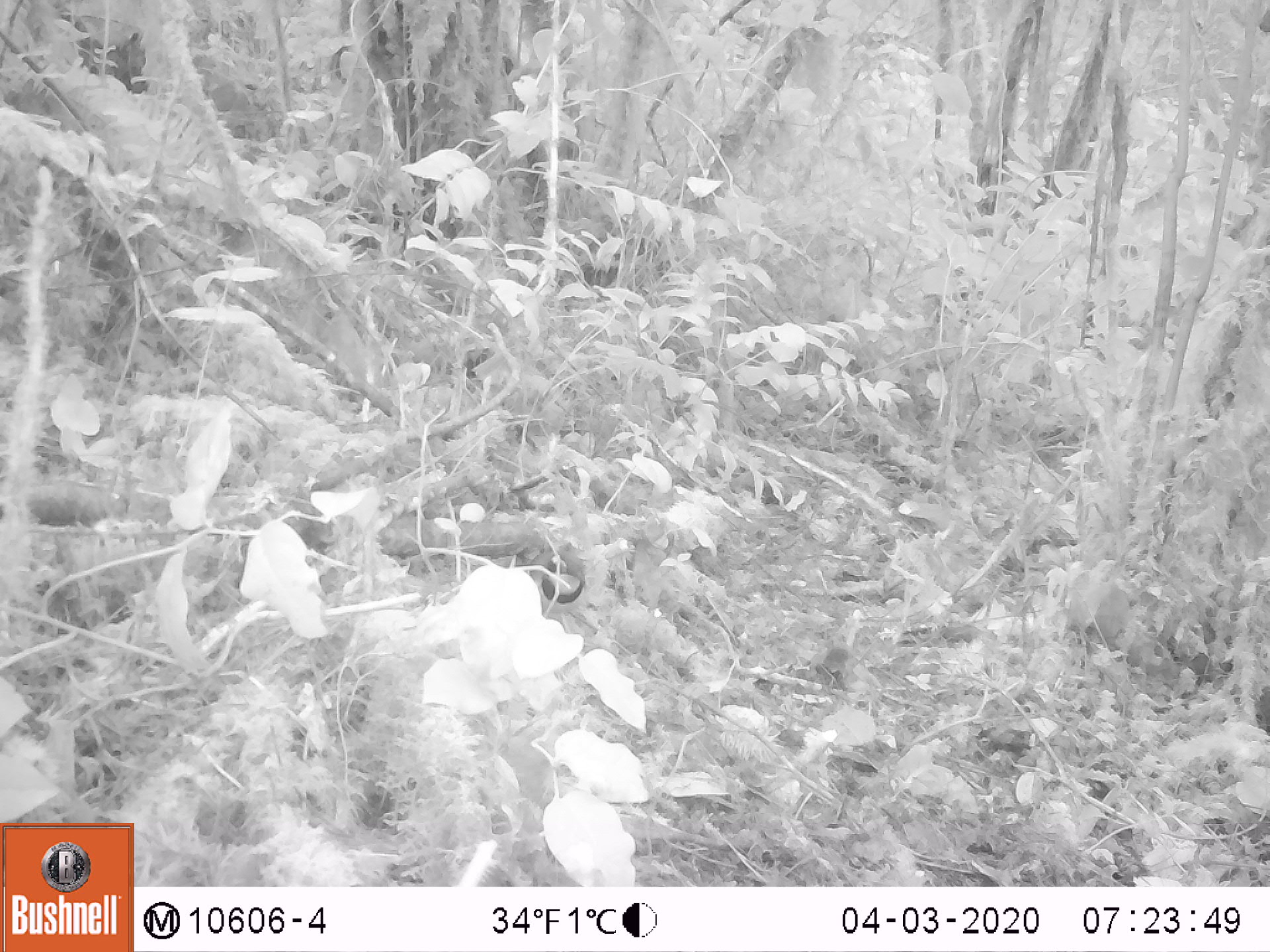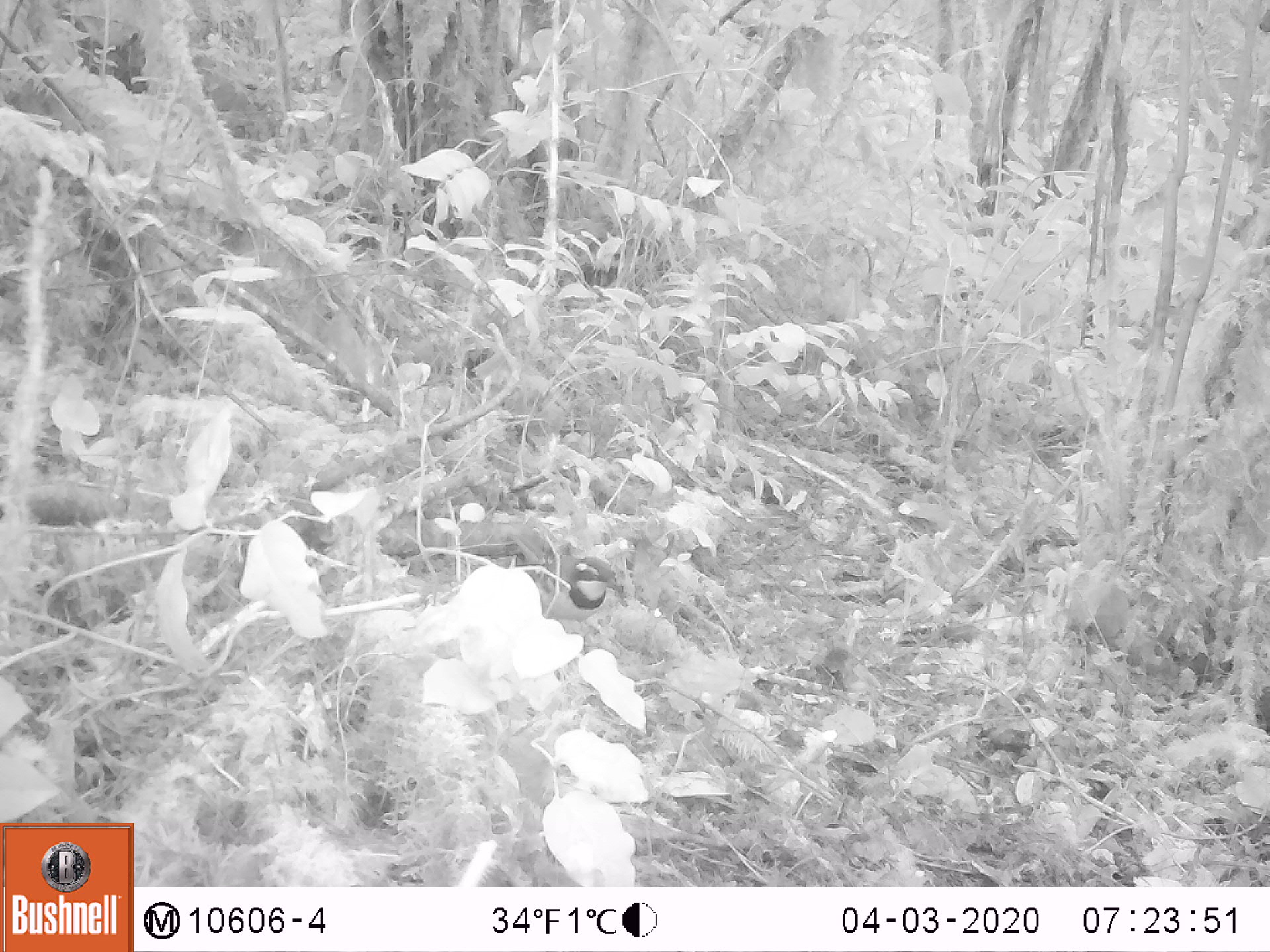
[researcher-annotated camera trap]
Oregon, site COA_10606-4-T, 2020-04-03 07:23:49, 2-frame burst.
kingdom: Animalia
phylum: Chordata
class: Aves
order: Passeriformes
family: Turdidae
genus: Ixoreus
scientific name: Ixoreus naevius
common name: varied thrush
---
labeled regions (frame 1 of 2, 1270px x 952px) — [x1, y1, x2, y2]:
varied thrush: [525, 542, 594, 622]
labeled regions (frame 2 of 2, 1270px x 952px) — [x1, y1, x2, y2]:
varied thrush: [530, 552, 614, 631]